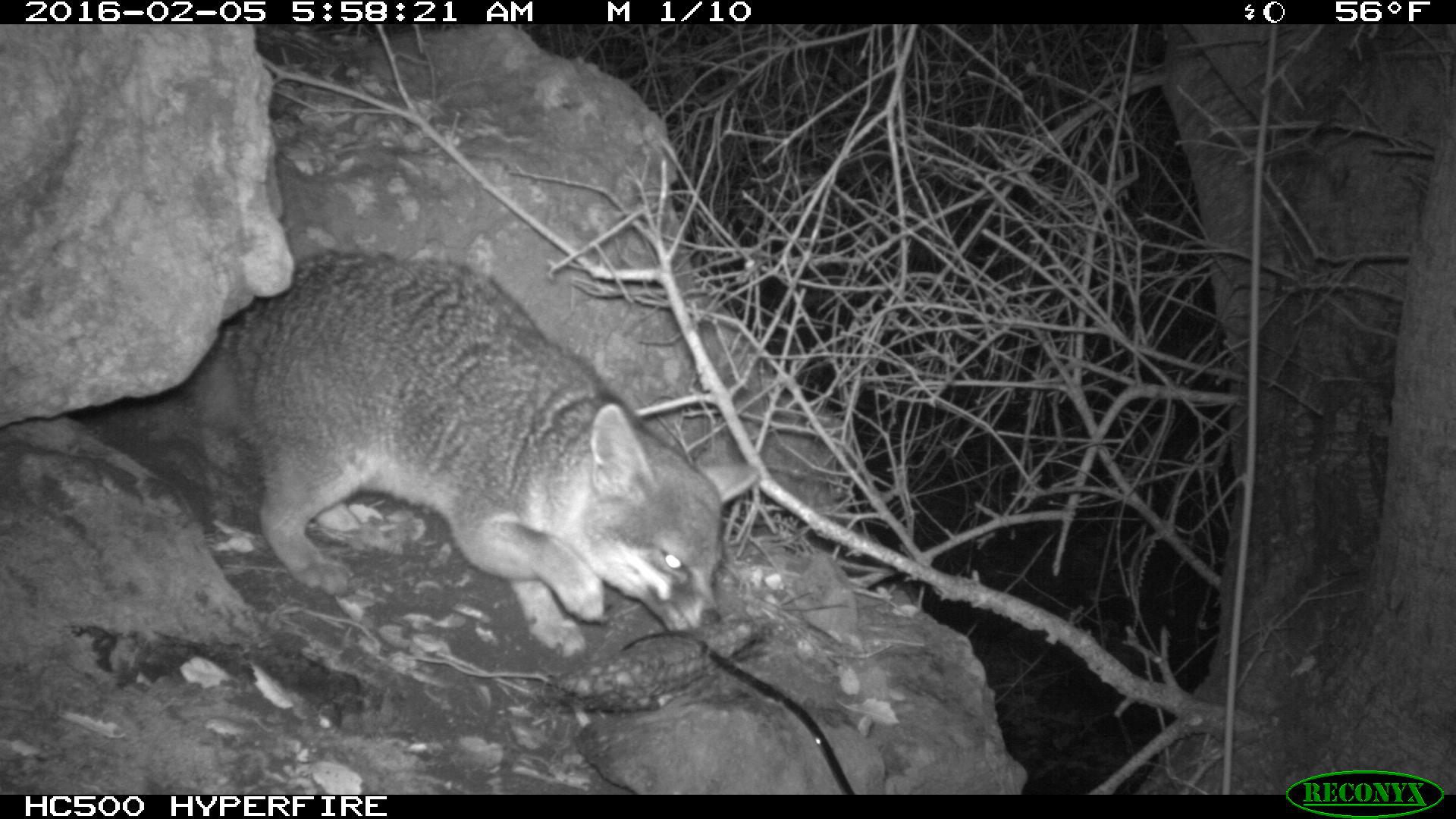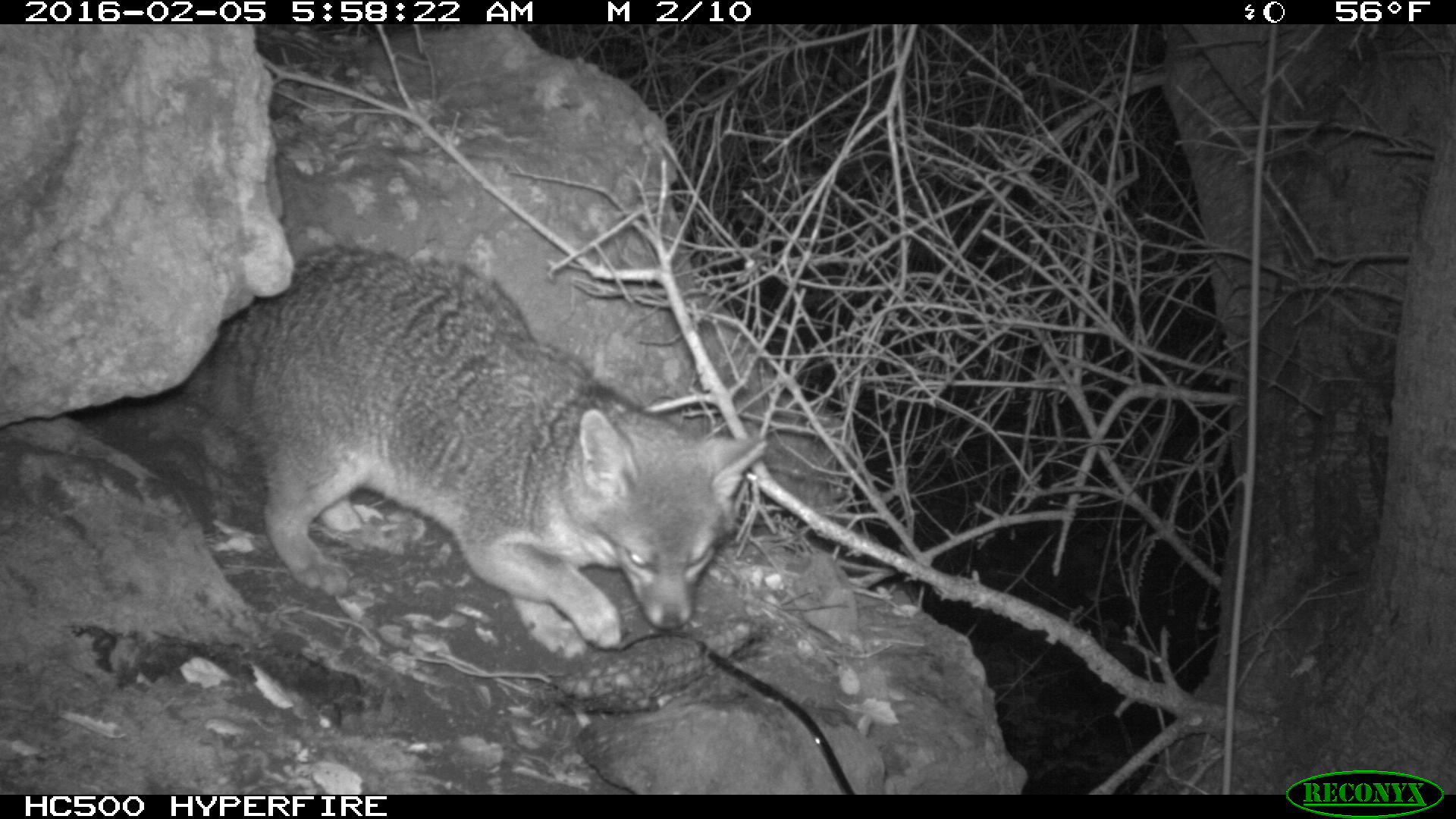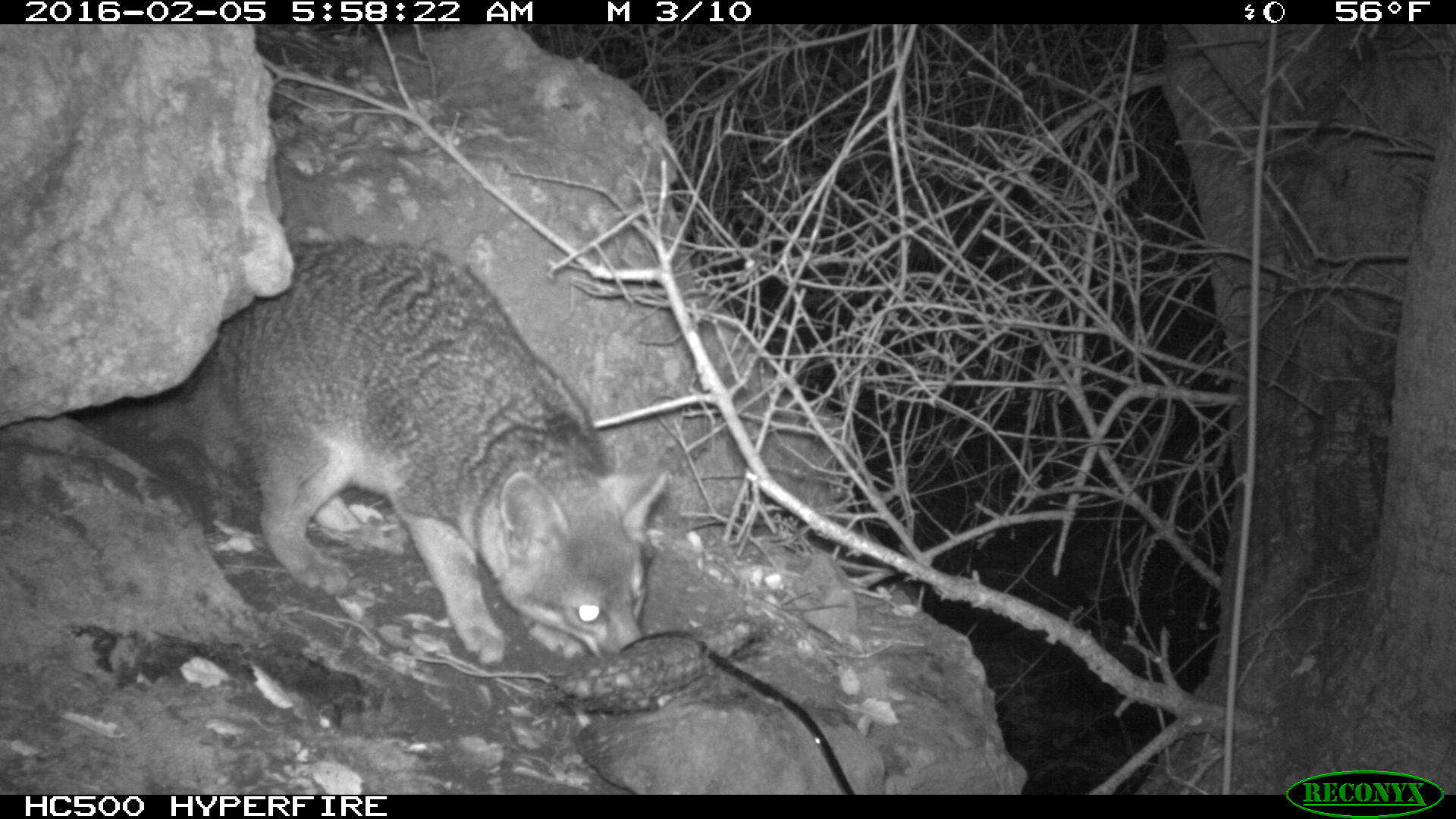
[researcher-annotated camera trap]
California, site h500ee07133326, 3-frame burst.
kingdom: Animalia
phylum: Chordata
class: Mammalia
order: Carnivora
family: Canidae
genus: Urocyon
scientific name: Urocyon littoralis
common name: island fox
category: fox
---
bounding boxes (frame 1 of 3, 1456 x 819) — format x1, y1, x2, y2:
fox: 187, 246, 758, 663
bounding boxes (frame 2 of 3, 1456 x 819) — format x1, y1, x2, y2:
fox: 180, 246, 767, 658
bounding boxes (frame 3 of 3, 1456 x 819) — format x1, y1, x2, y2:
fox: 110, 230, 669, 665